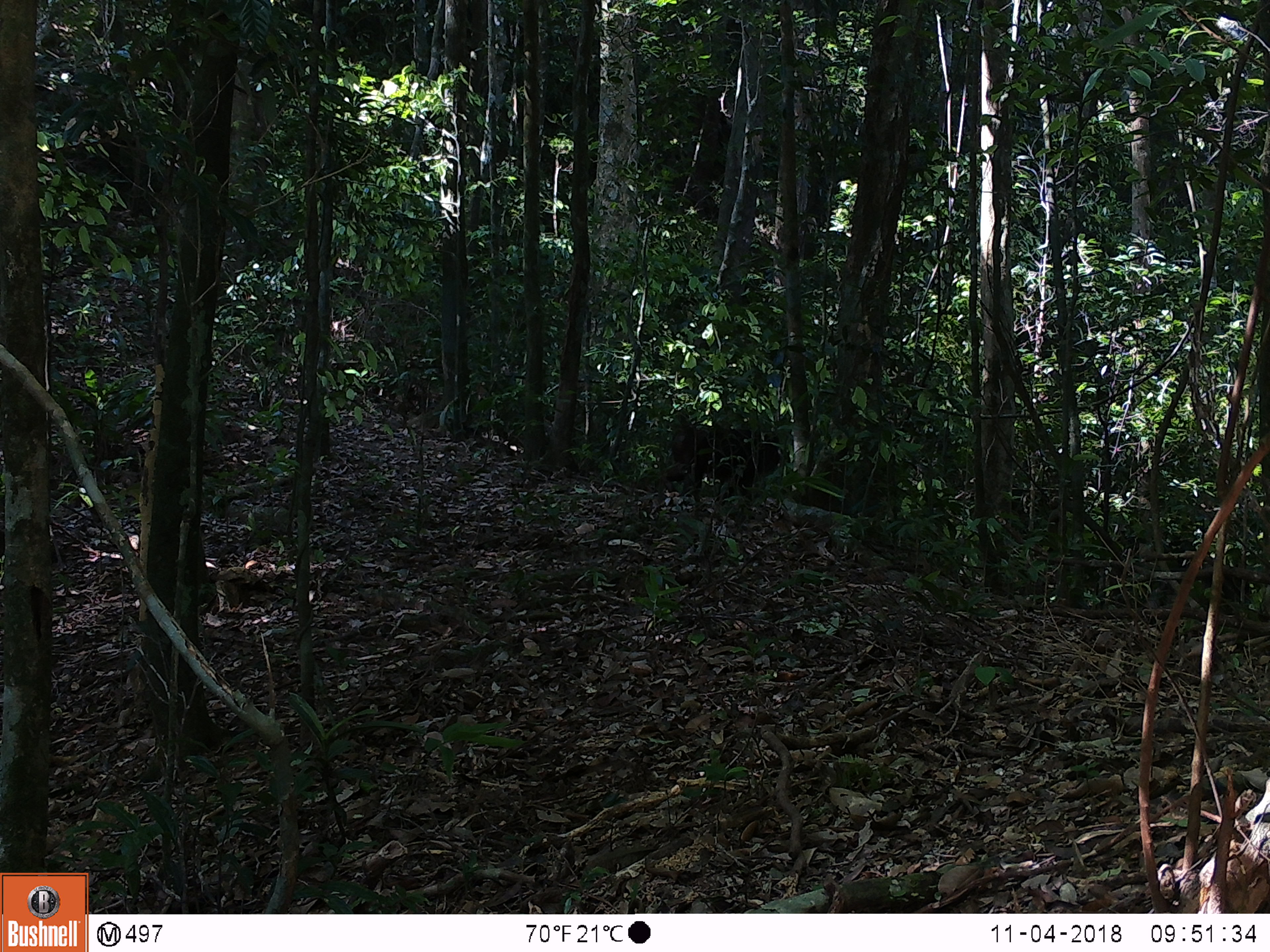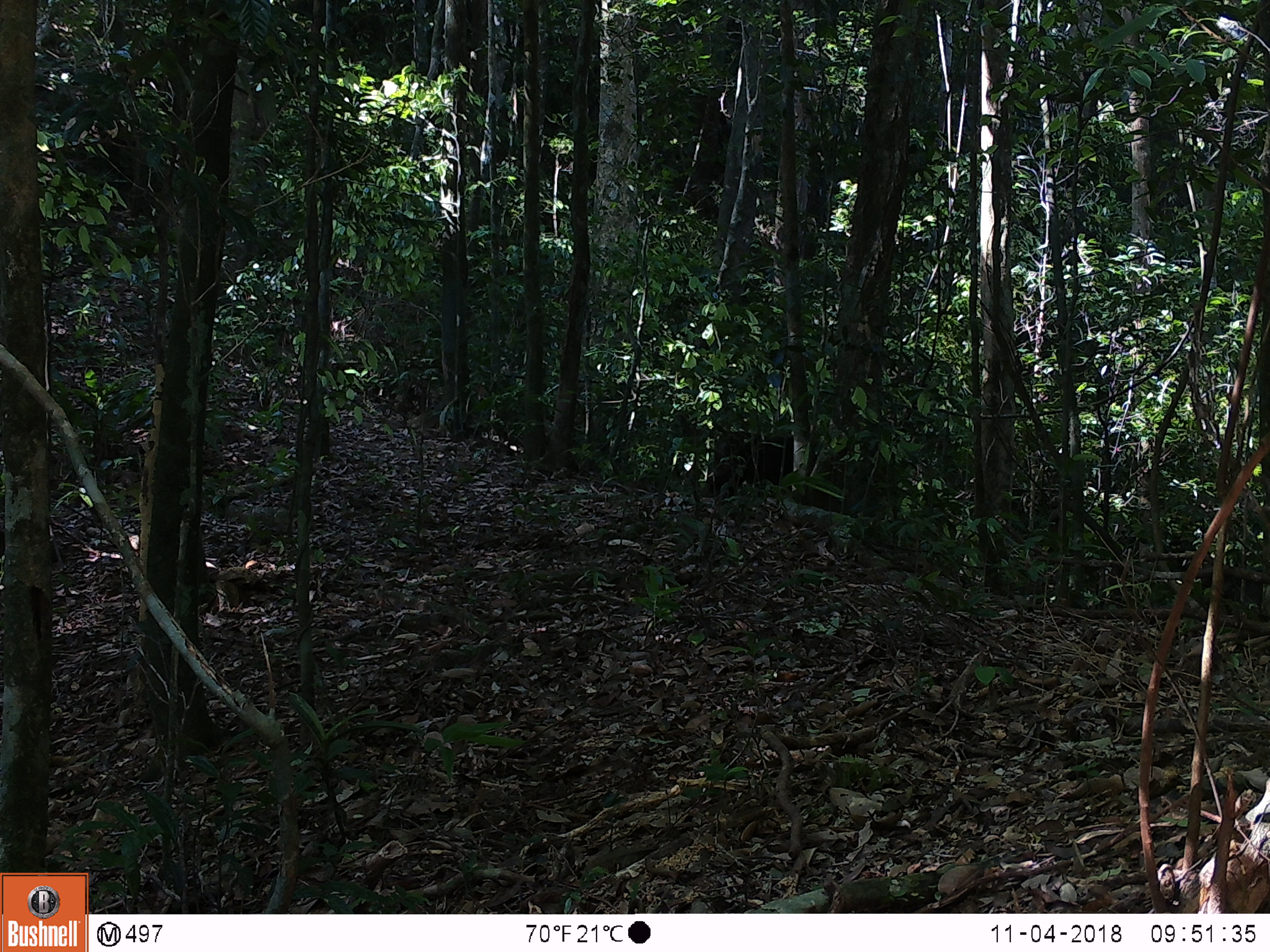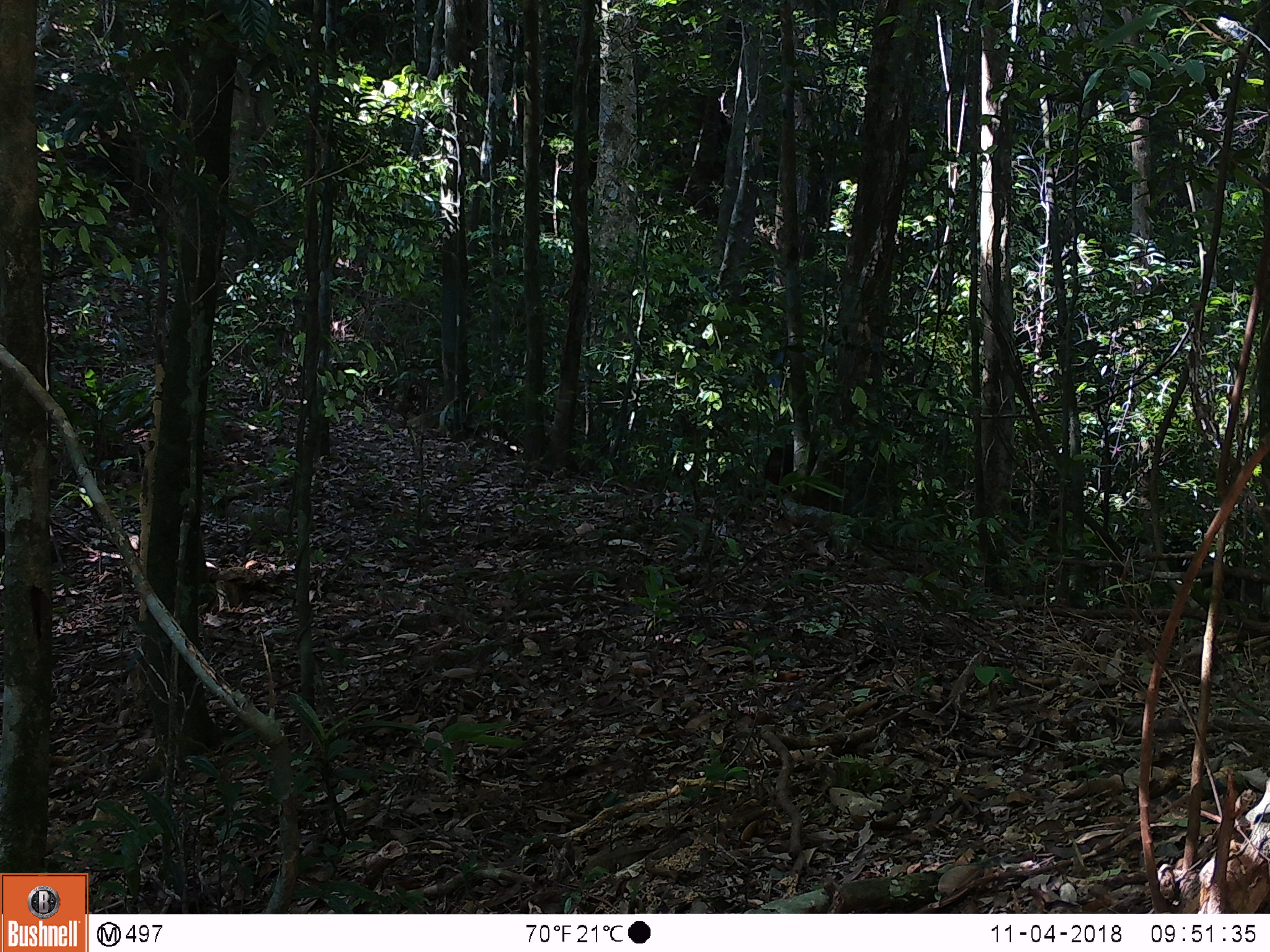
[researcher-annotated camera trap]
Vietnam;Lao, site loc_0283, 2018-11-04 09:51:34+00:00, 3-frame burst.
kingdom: Animalia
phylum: Chordata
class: Mammalia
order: Primates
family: Cercopithecidae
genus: Macaca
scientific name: Macaca arctoides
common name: stump-tailed macaque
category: stump tailed macaque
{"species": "stump tailed macaque (stump-tailed macaque) (Macaca arctoides)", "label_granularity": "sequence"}